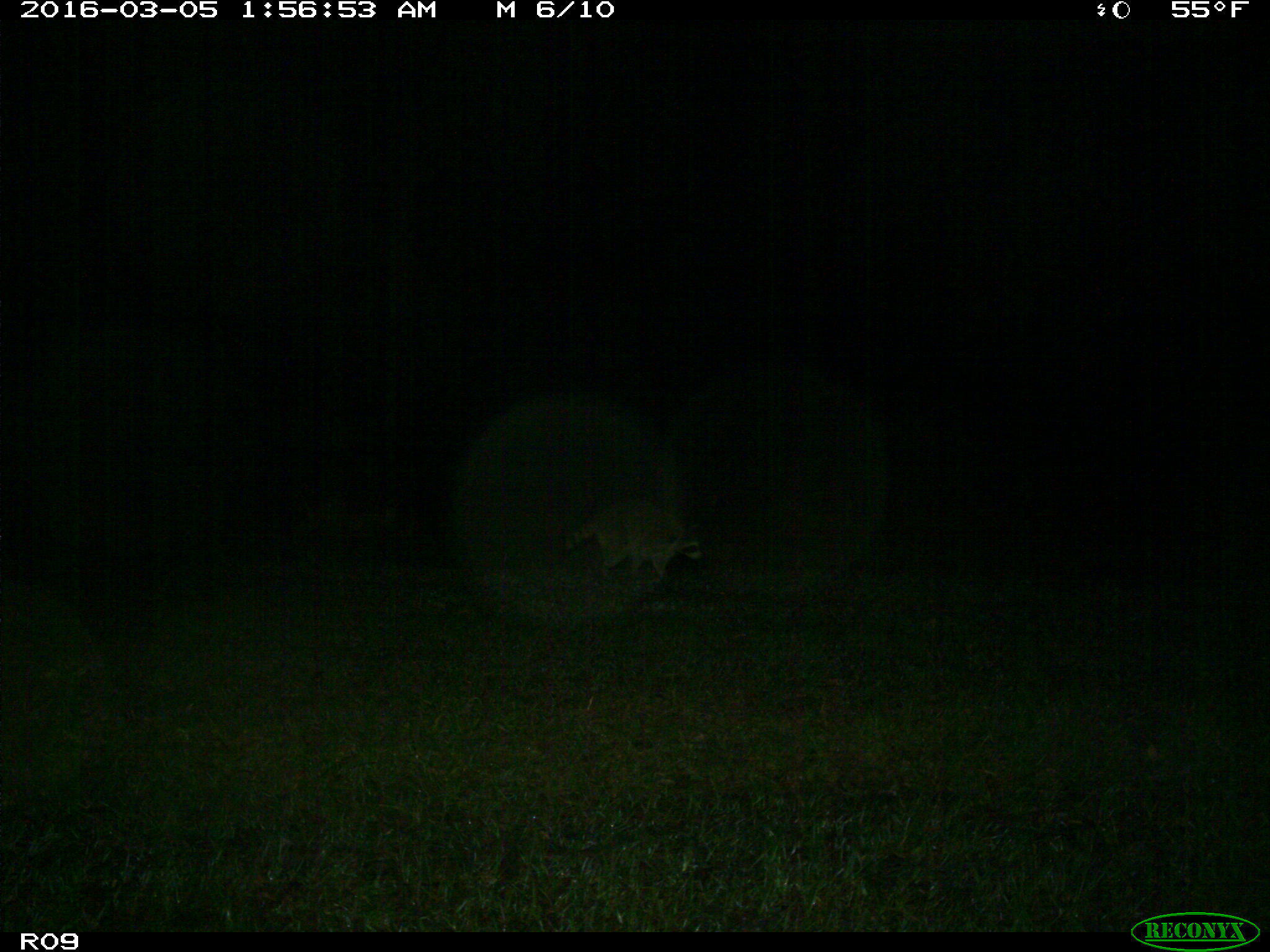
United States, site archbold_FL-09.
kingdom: Animalia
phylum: Chordata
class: Mammalia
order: Carnivora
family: Procyonidae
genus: Procyon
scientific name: Procyon lotor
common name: common raccoon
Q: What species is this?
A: Procyon lotor (common raccoon).